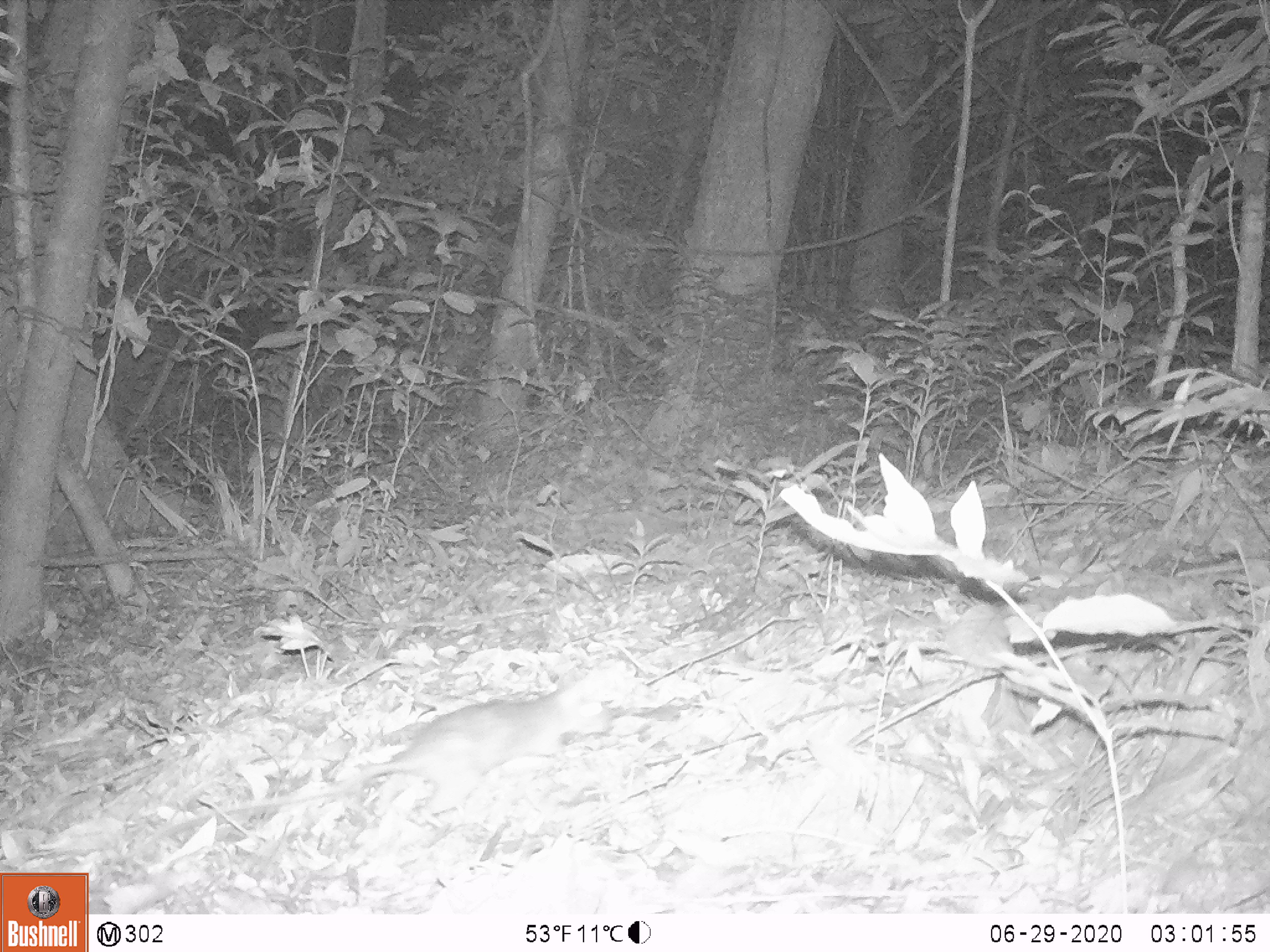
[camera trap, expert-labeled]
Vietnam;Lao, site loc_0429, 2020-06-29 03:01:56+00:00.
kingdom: Animalia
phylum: Chordata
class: Mammalia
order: Rodentia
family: Muridae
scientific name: Muridae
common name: old-world mice and rats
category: unidentified murid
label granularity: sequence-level